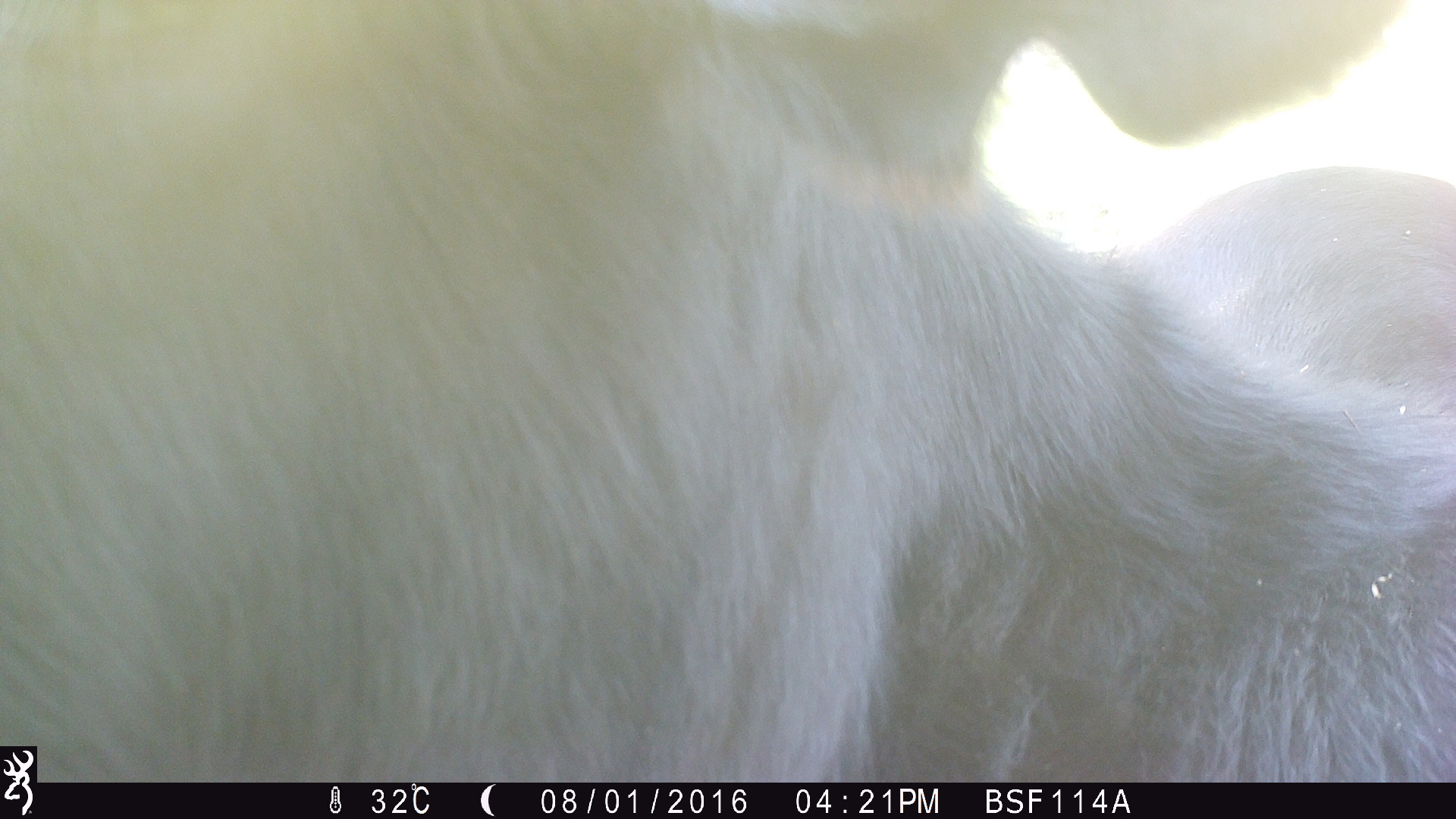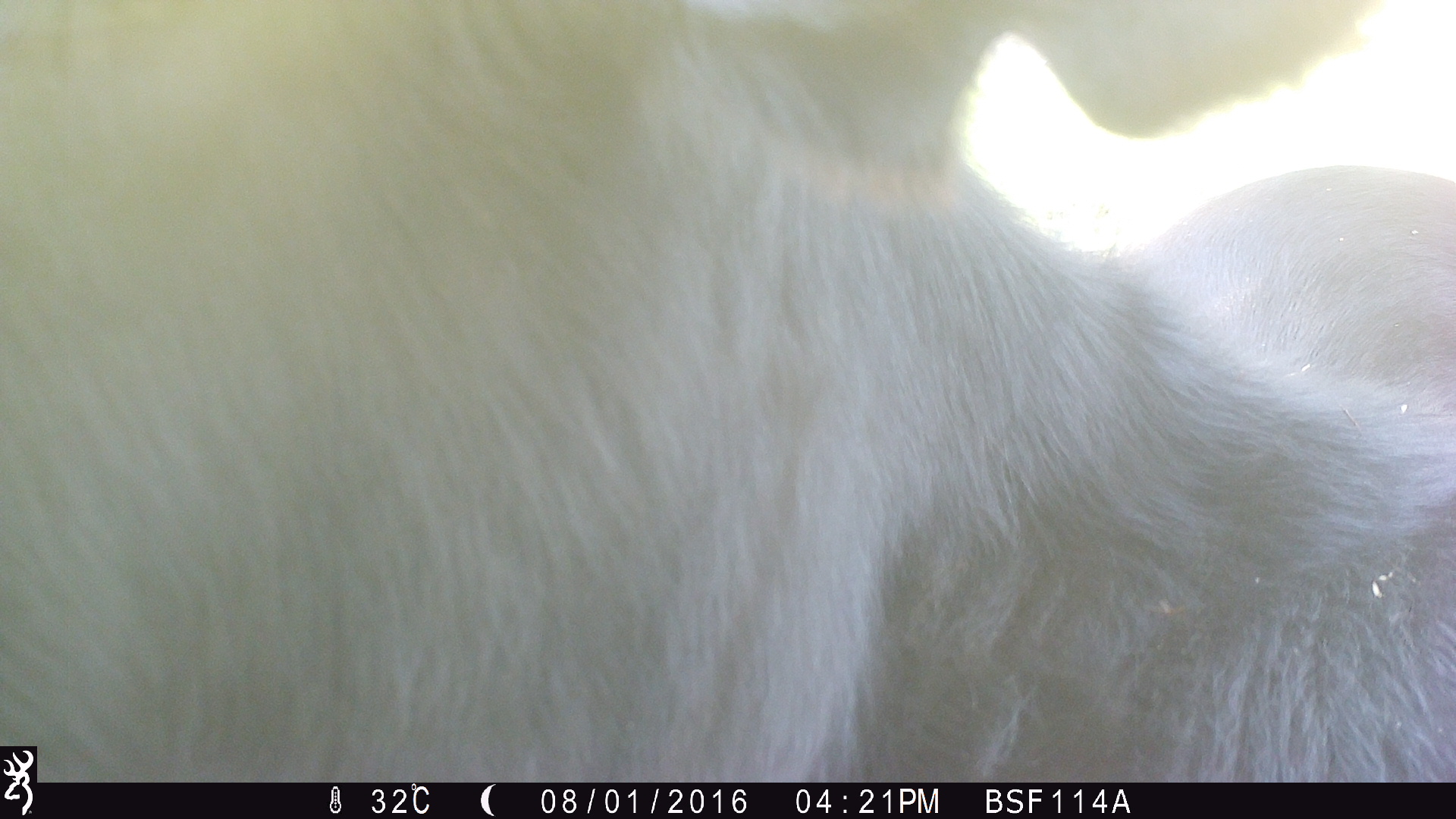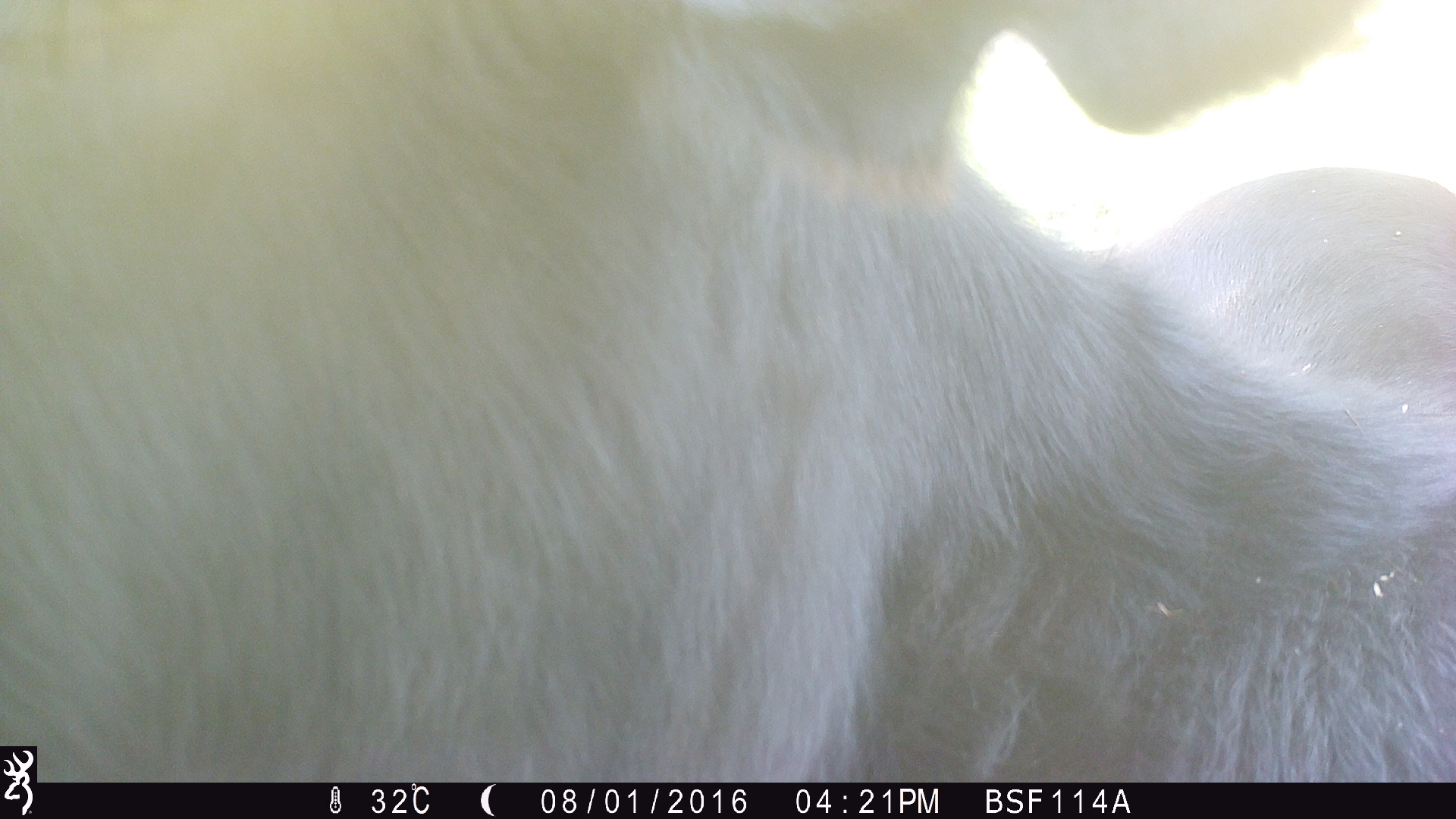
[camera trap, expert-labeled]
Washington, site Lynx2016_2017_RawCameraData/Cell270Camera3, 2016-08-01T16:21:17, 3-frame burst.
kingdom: Animalia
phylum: Chordata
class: Mammalia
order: Artiodactyla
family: Bovidae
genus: Bos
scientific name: Bos taurus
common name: domestic cattle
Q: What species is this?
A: Domestic cattle (Bos taurus).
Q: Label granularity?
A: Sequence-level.